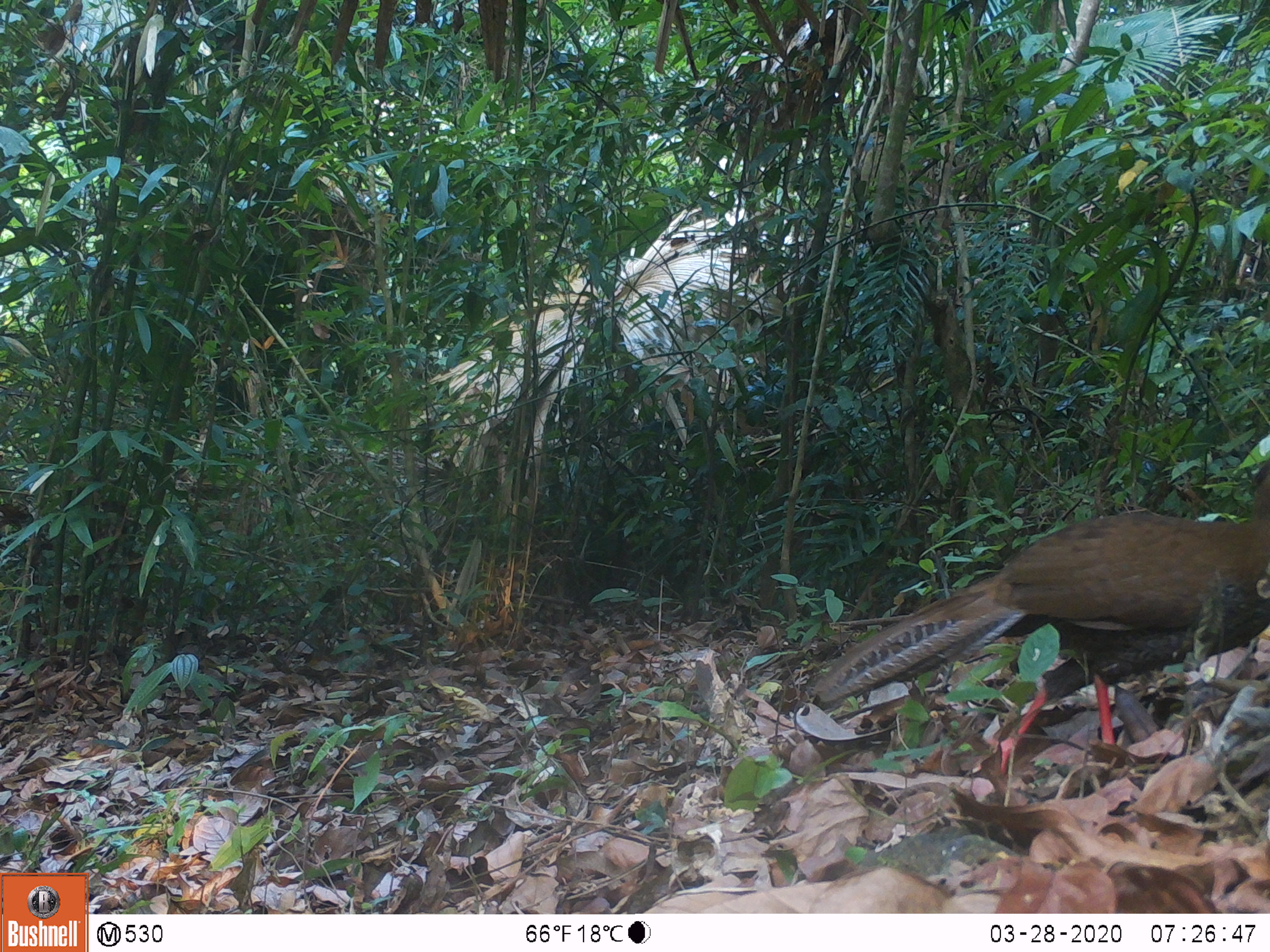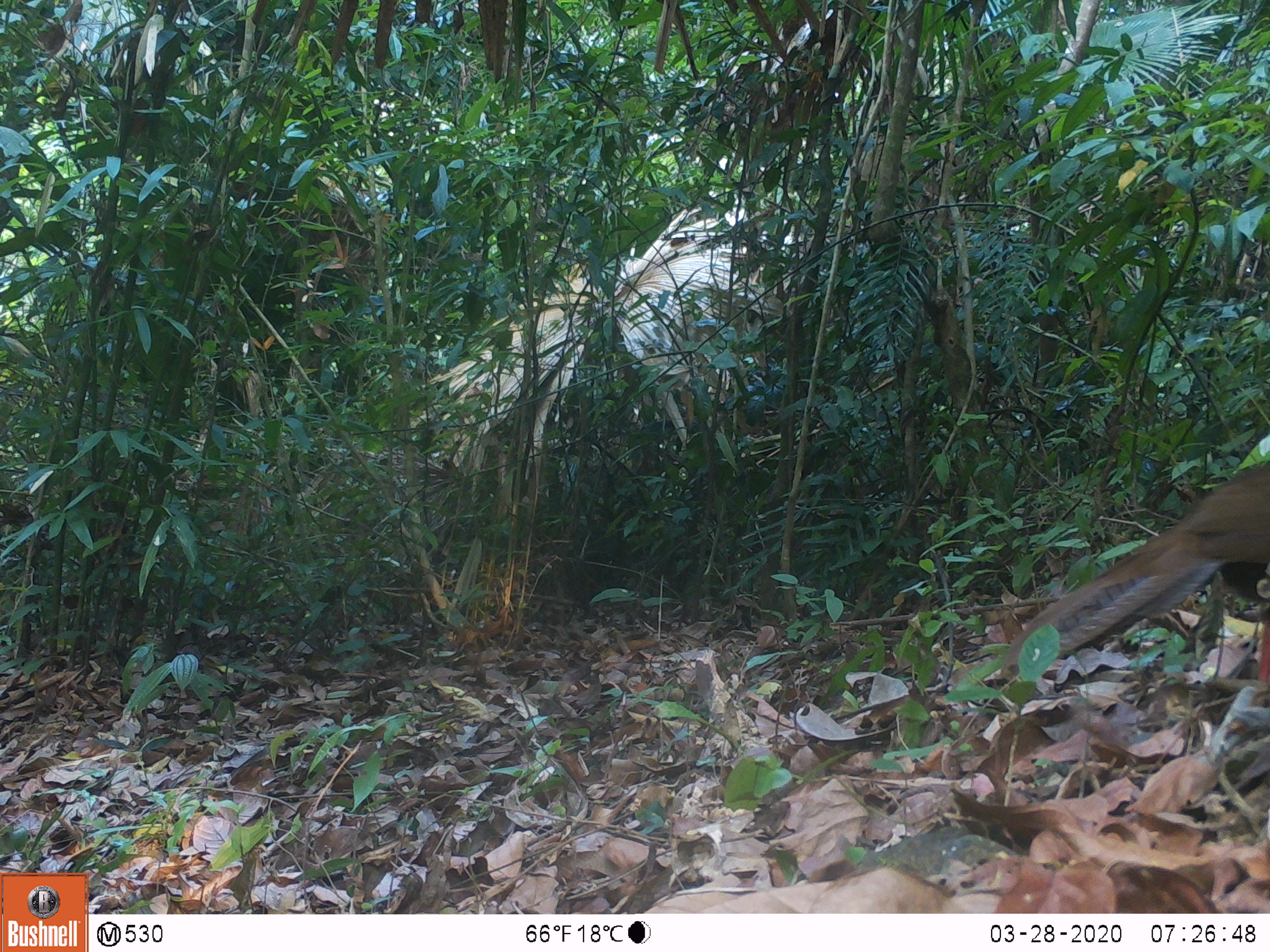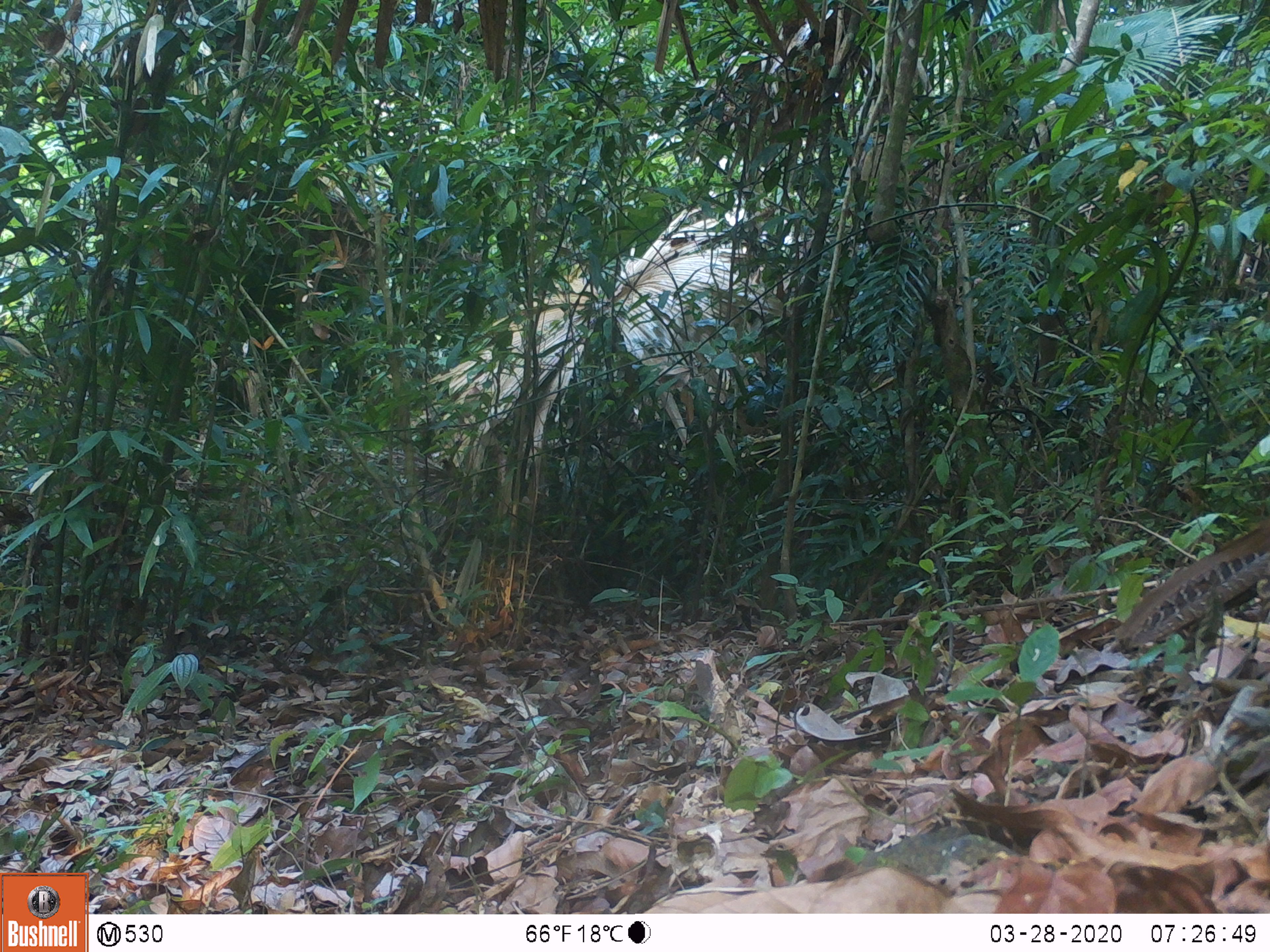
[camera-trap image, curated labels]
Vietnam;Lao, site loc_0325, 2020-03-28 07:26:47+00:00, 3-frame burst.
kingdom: Animalia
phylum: Chordata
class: Aves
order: Galliformes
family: Phasianidae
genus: Lophura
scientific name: Lophura nycthemera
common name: silver pheasant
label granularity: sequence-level